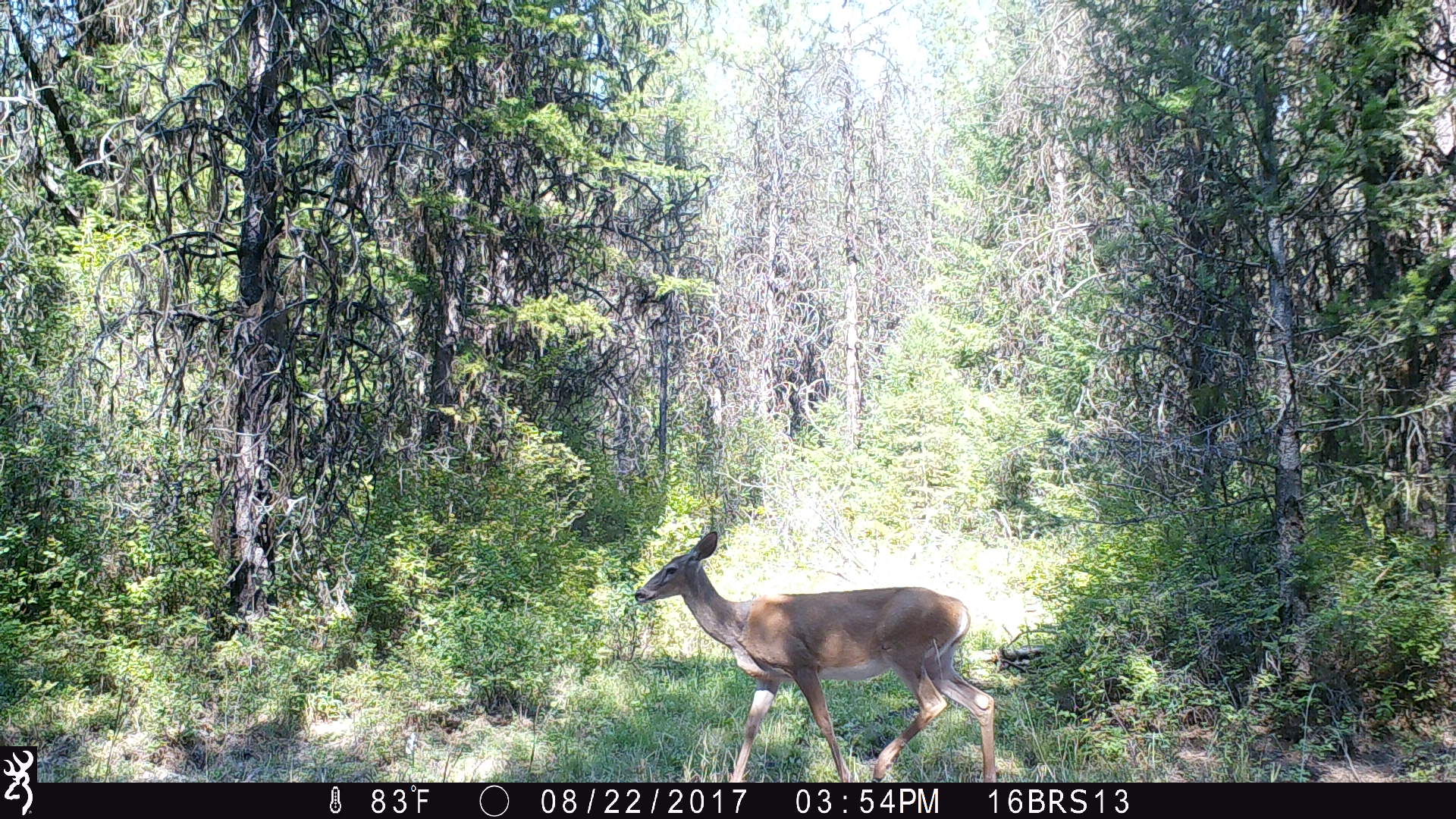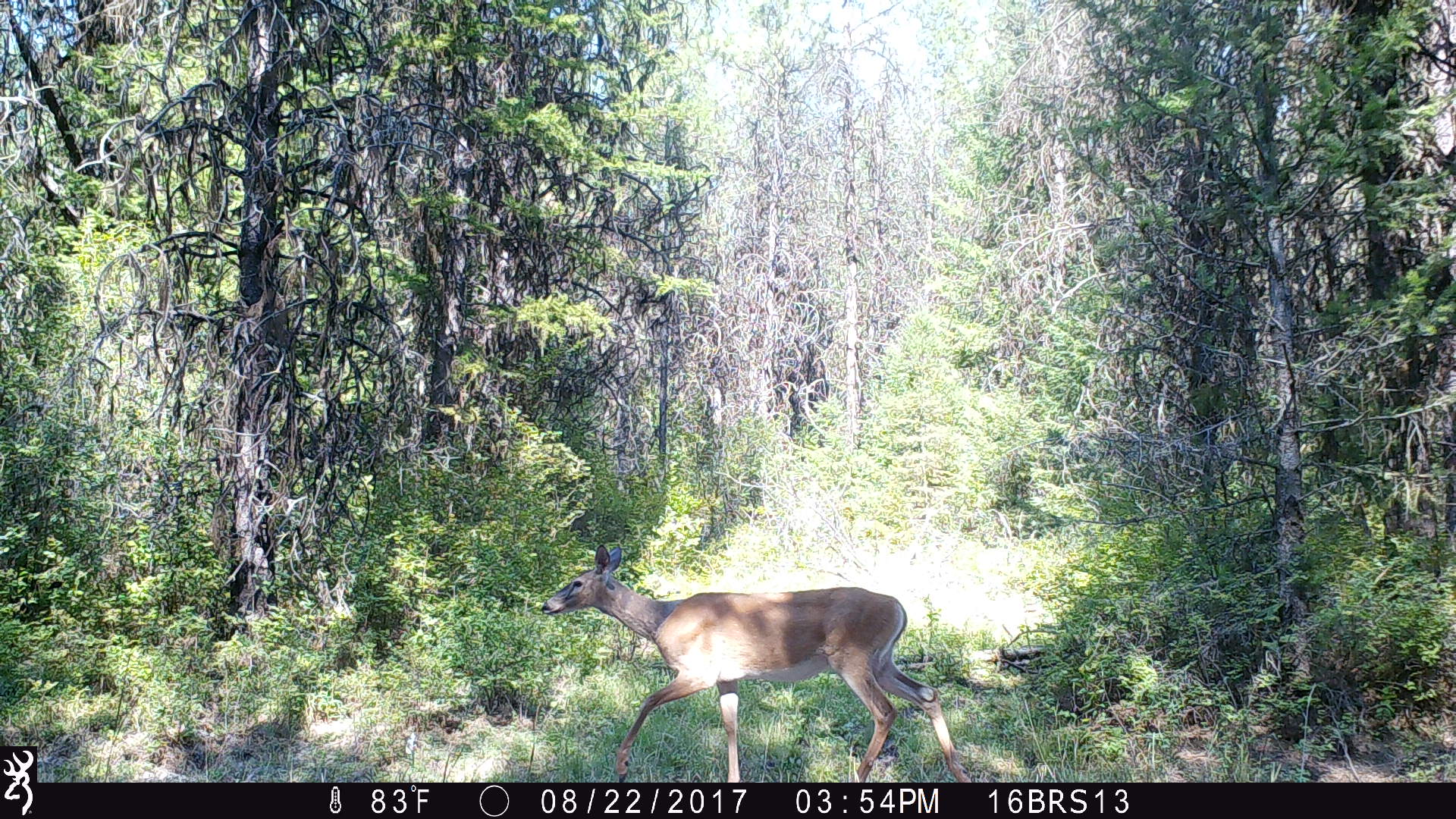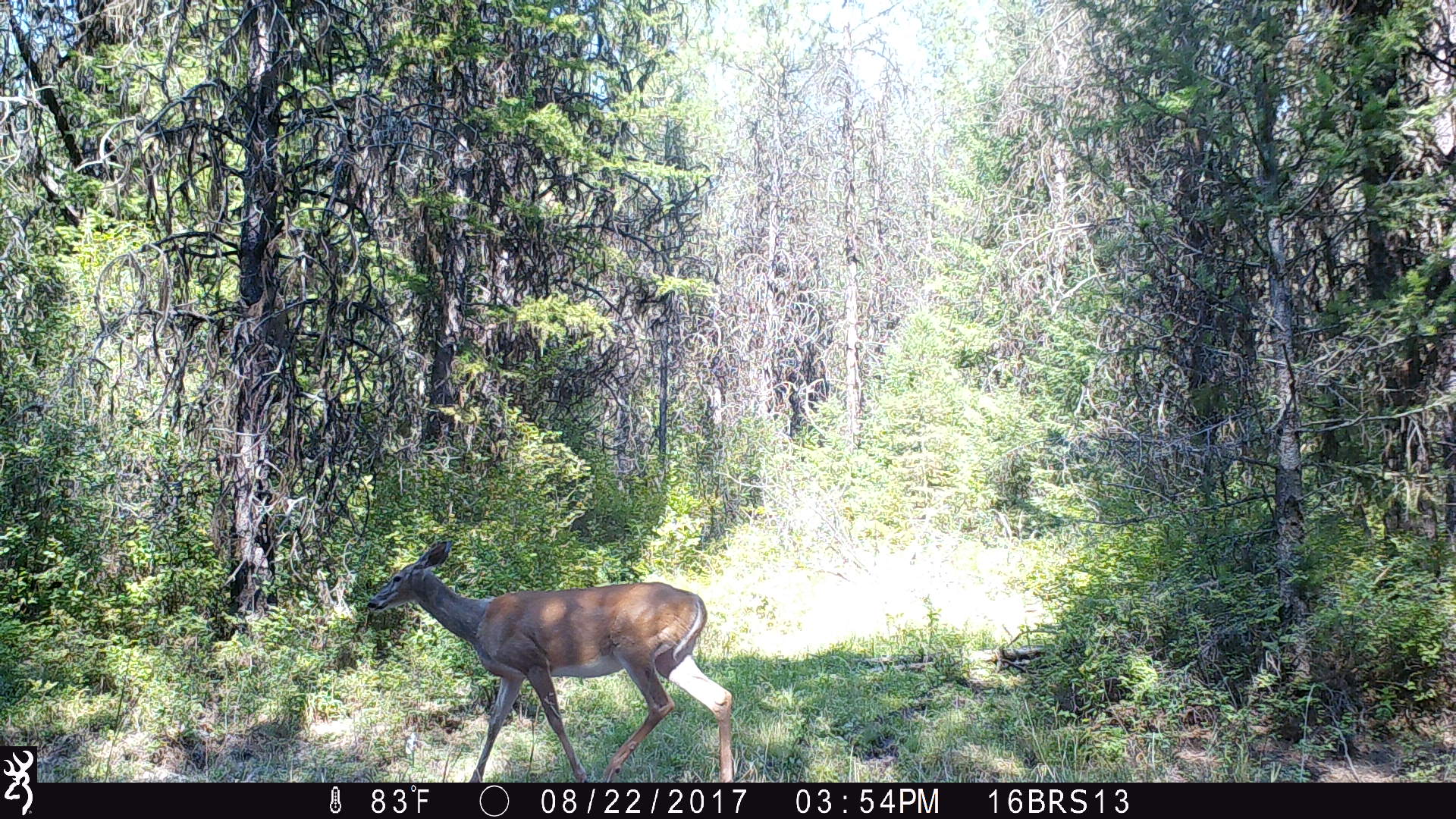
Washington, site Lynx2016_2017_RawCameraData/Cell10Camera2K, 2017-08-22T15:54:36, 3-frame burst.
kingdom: Animalia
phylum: Chordata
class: Mammalia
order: Artiodactyla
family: Cervidae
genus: Odocoileus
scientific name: Odocoileus virginianus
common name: white-tailed deer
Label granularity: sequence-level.